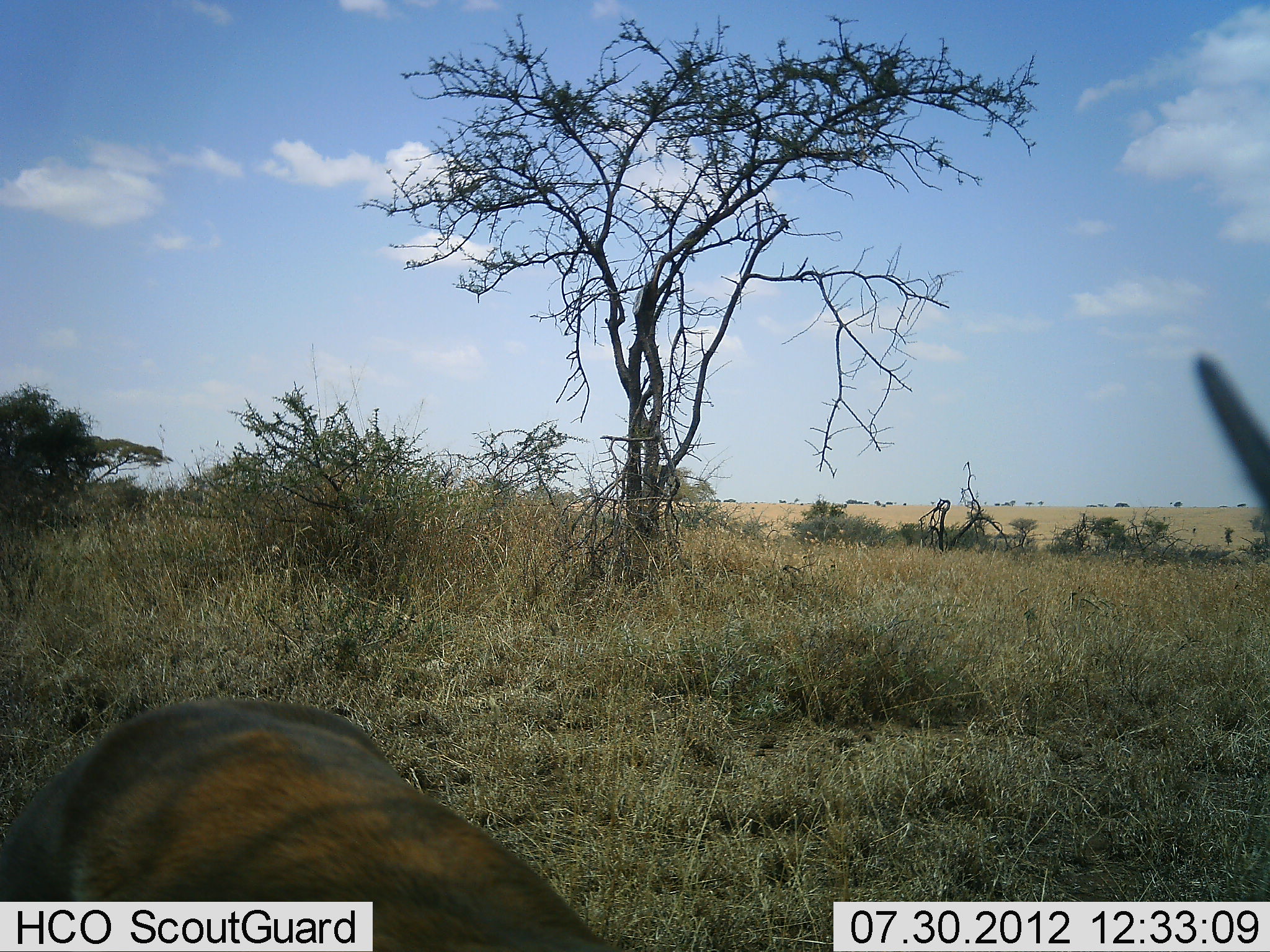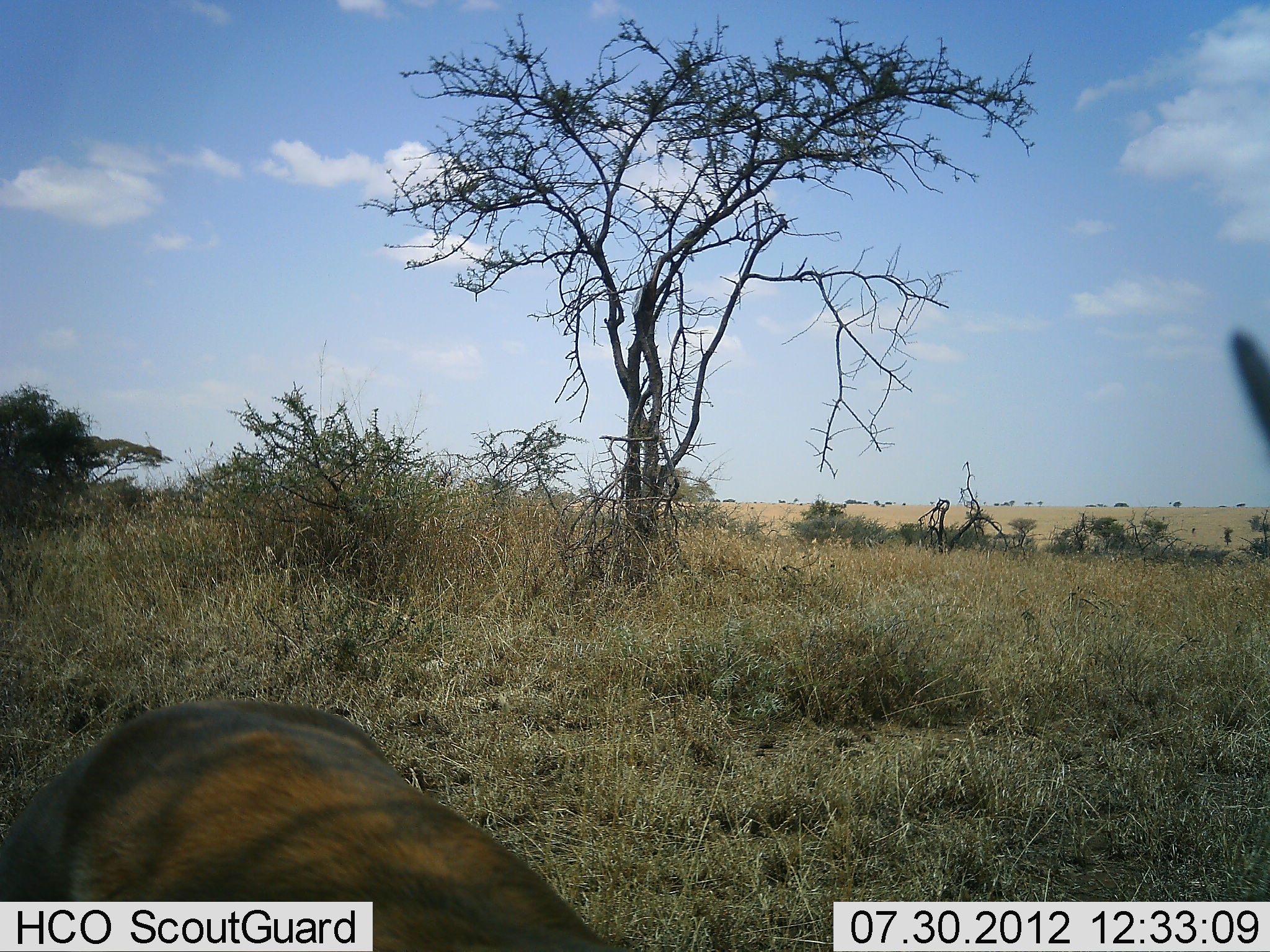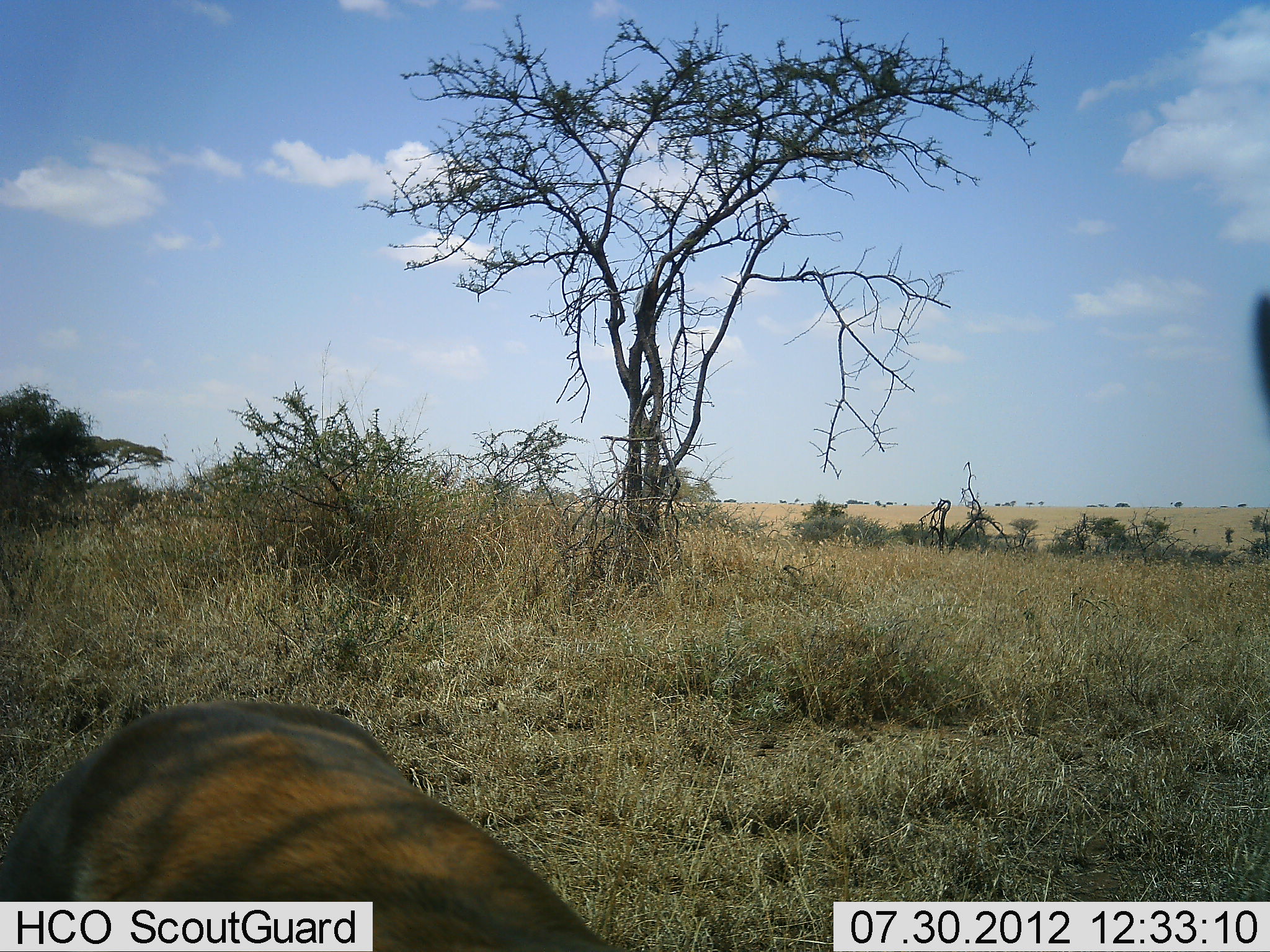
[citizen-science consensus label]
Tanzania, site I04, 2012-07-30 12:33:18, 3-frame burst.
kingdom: Animalia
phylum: Chordata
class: Mammalia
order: Artiodactyla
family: Bovidae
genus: Eudorcas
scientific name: Eudorcas thomsonii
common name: thomson's gazelle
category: gazellethomsons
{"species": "gazellethomsons (thomson's gazelle) (Eudorcas thomsonii)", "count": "1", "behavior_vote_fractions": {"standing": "100%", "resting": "0%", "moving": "0%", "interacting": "0%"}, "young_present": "0%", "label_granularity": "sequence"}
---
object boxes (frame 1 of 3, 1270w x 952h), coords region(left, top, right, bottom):
animal: region(0, 695, 628, 952); region(1190, 347, 1270, 523)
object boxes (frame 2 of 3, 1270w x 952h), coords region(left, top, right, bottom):
animal: region(0, 697, 630, 952); region(1228, 329, 1270, 442)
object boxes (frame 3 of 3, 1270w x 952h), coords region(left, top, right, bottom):
animal: region(0, 699, 638, 952); region(1249, 294, 1270, 408)